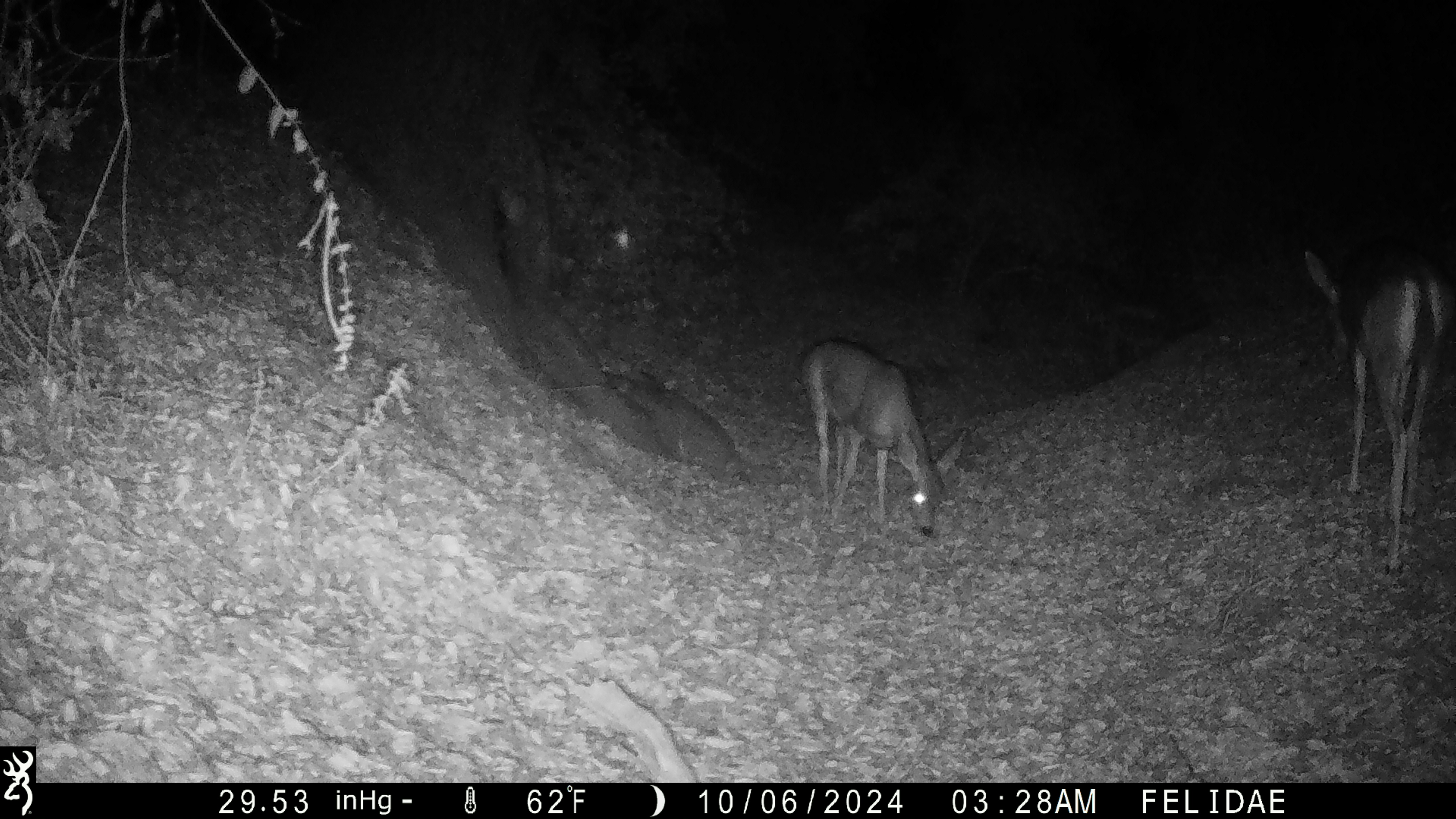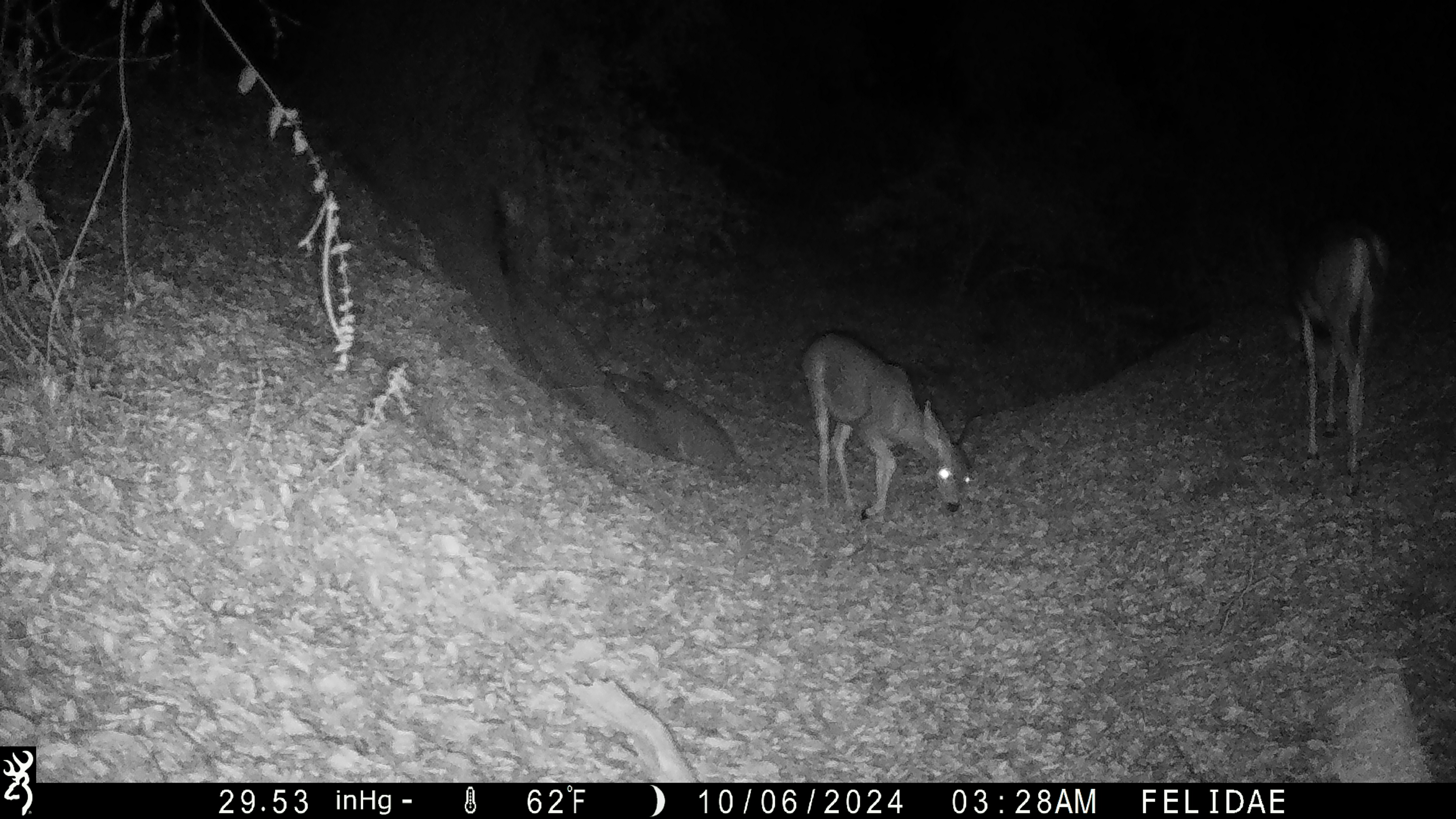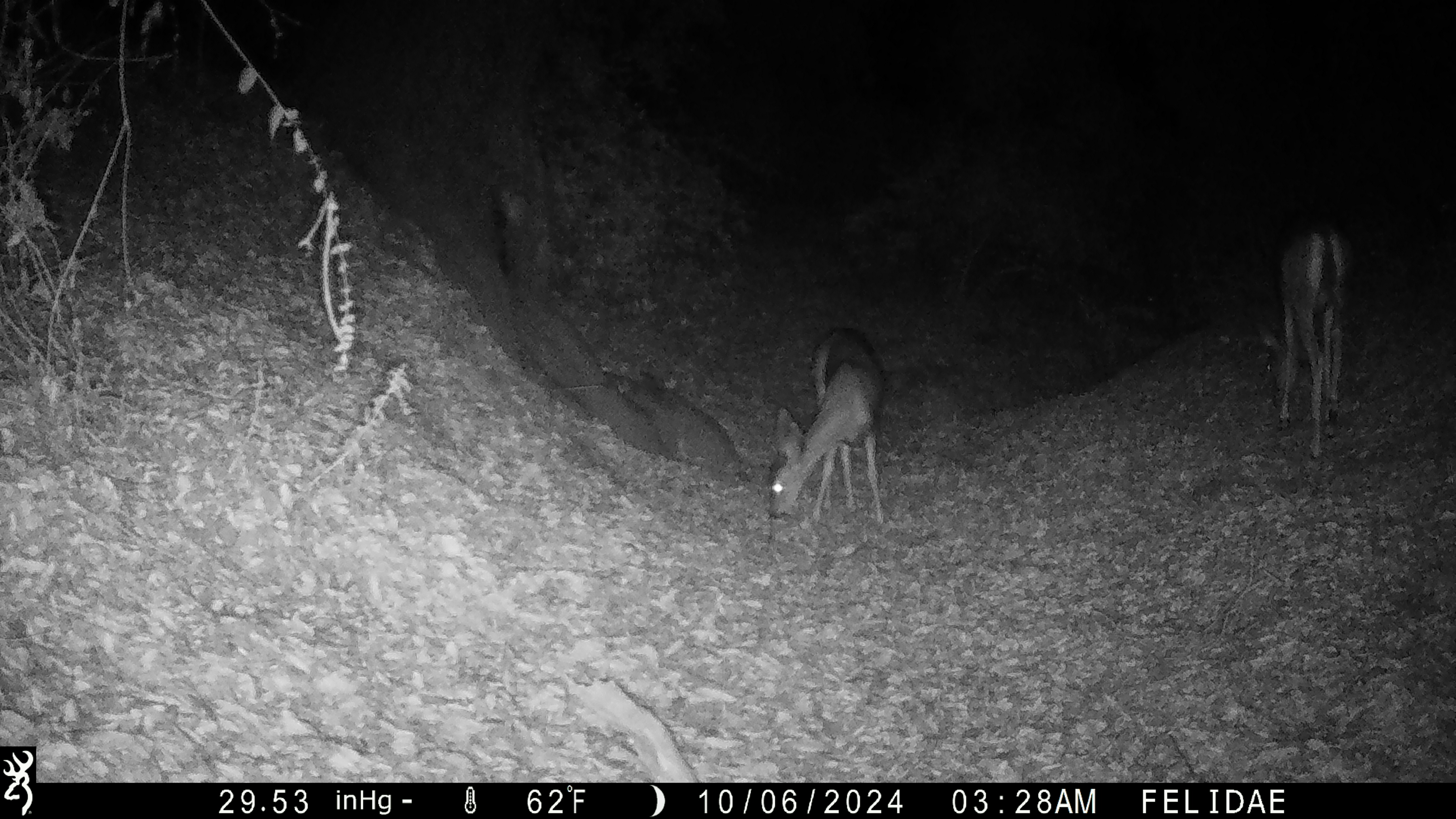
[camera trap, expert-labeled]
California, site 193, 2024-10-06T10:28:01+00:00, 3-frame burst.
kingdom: Animalia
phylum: Chordata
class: Mammalia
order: Artiodactyla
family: Cervidae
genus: Odocoileus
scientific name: Odocoileus hemionus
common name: mule deer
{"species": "mule deer (Odocoileus hemionus)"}